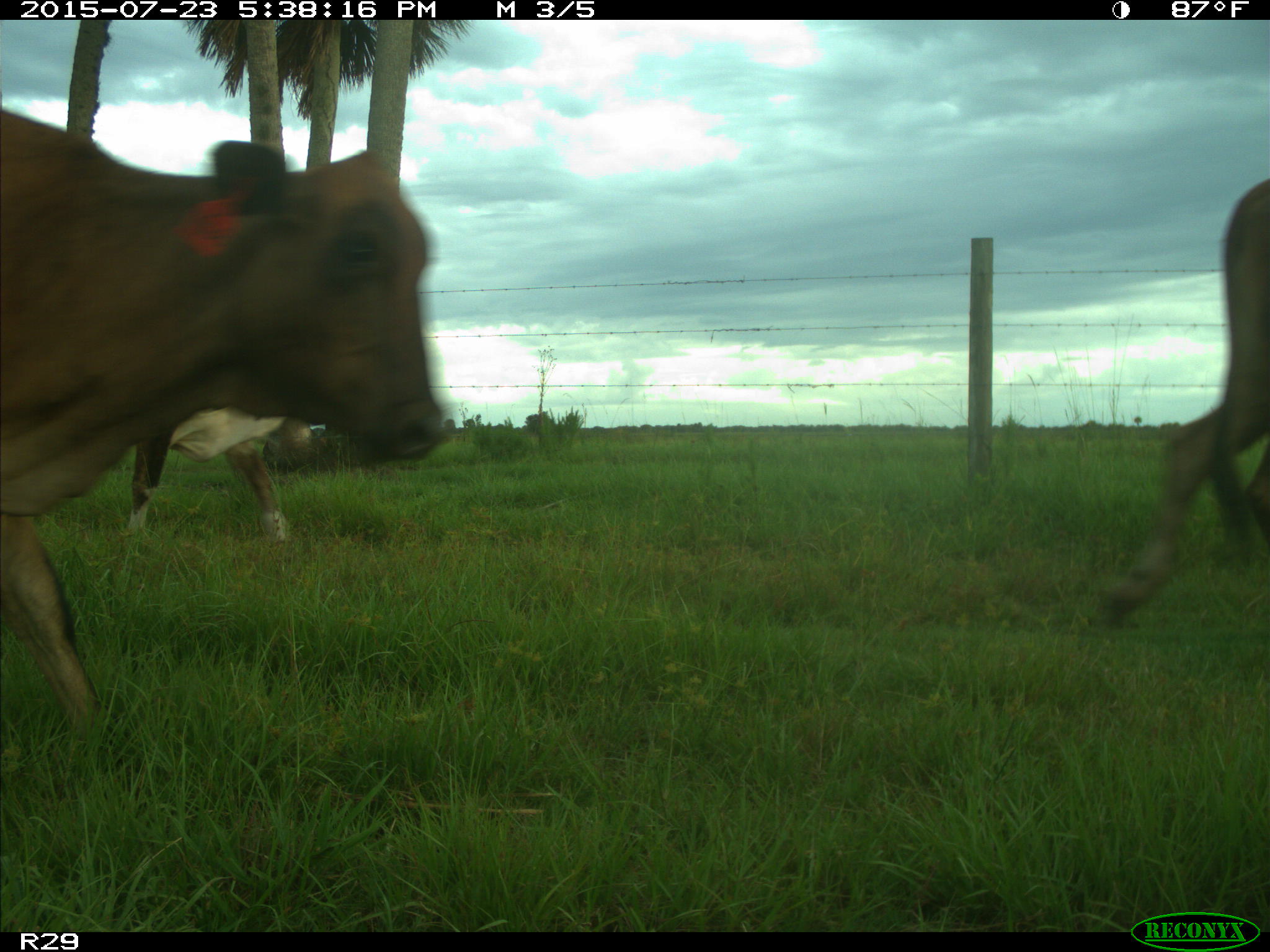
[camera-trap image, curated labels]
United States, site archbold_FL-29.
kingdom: Animalia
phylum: Chordata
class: Mammalia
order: Artiodactyla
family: Bovidae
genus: Bos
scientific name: Bos taurus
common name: domestic cow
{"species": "Bos taurus (domestic cow)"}